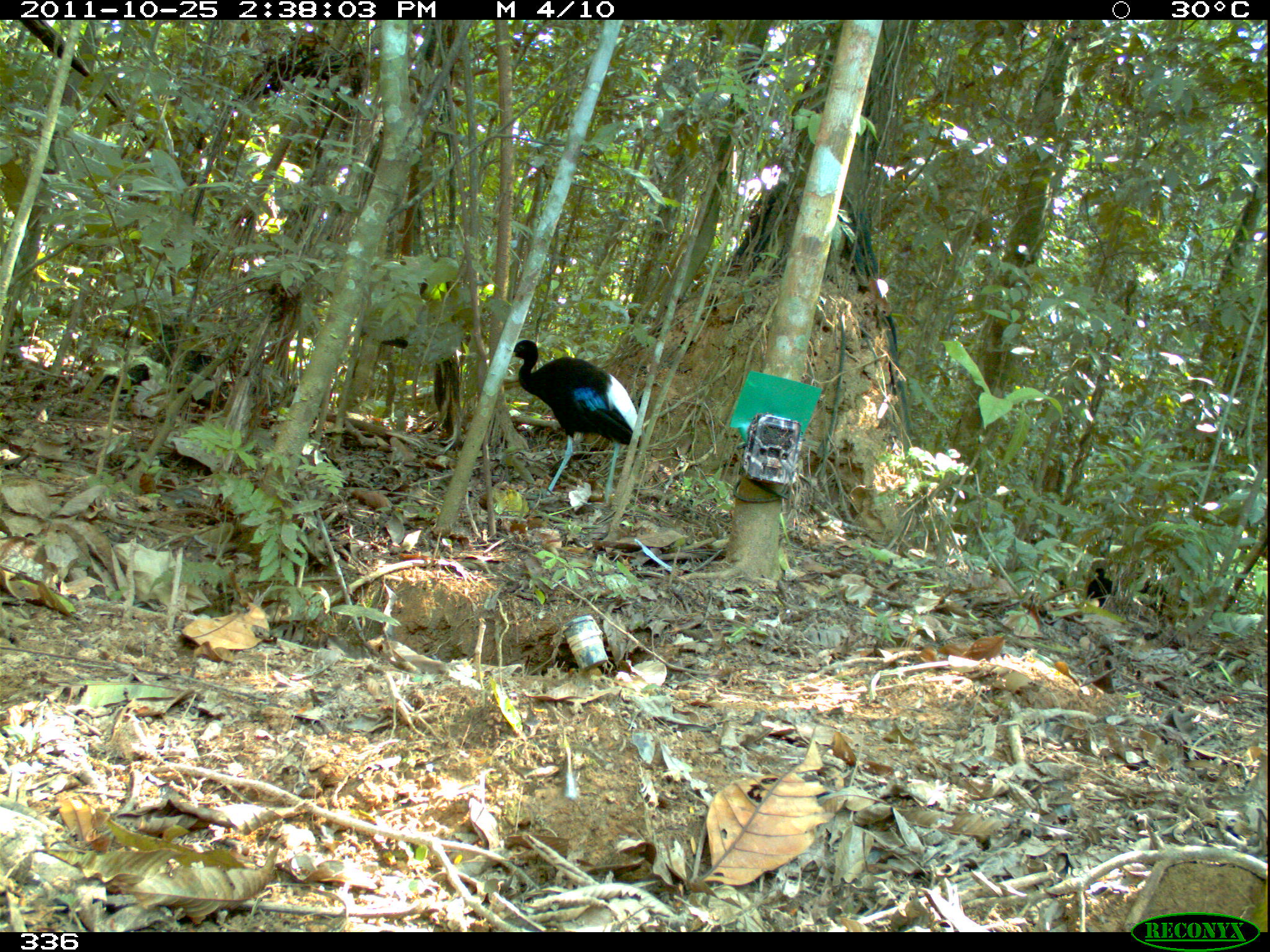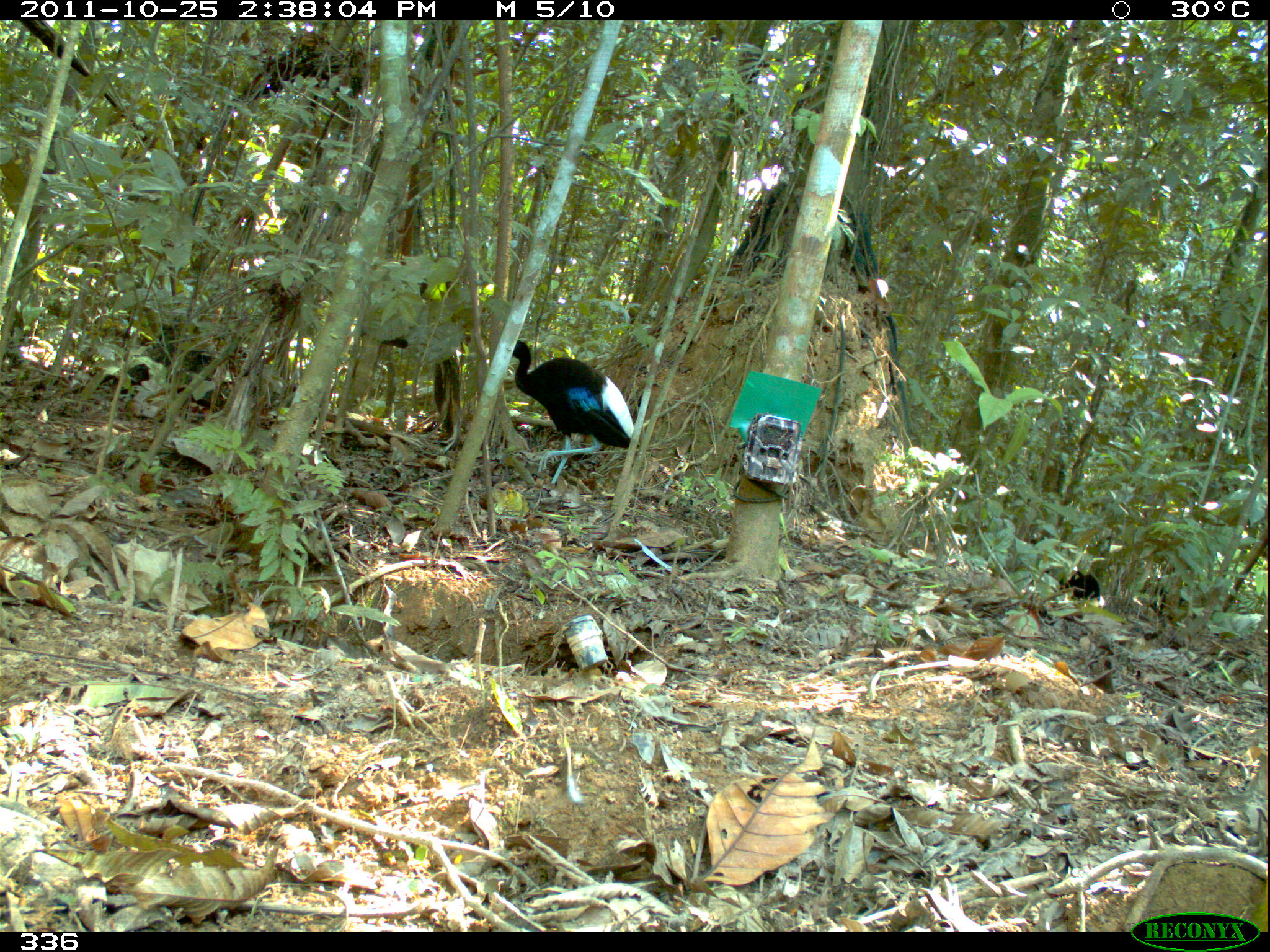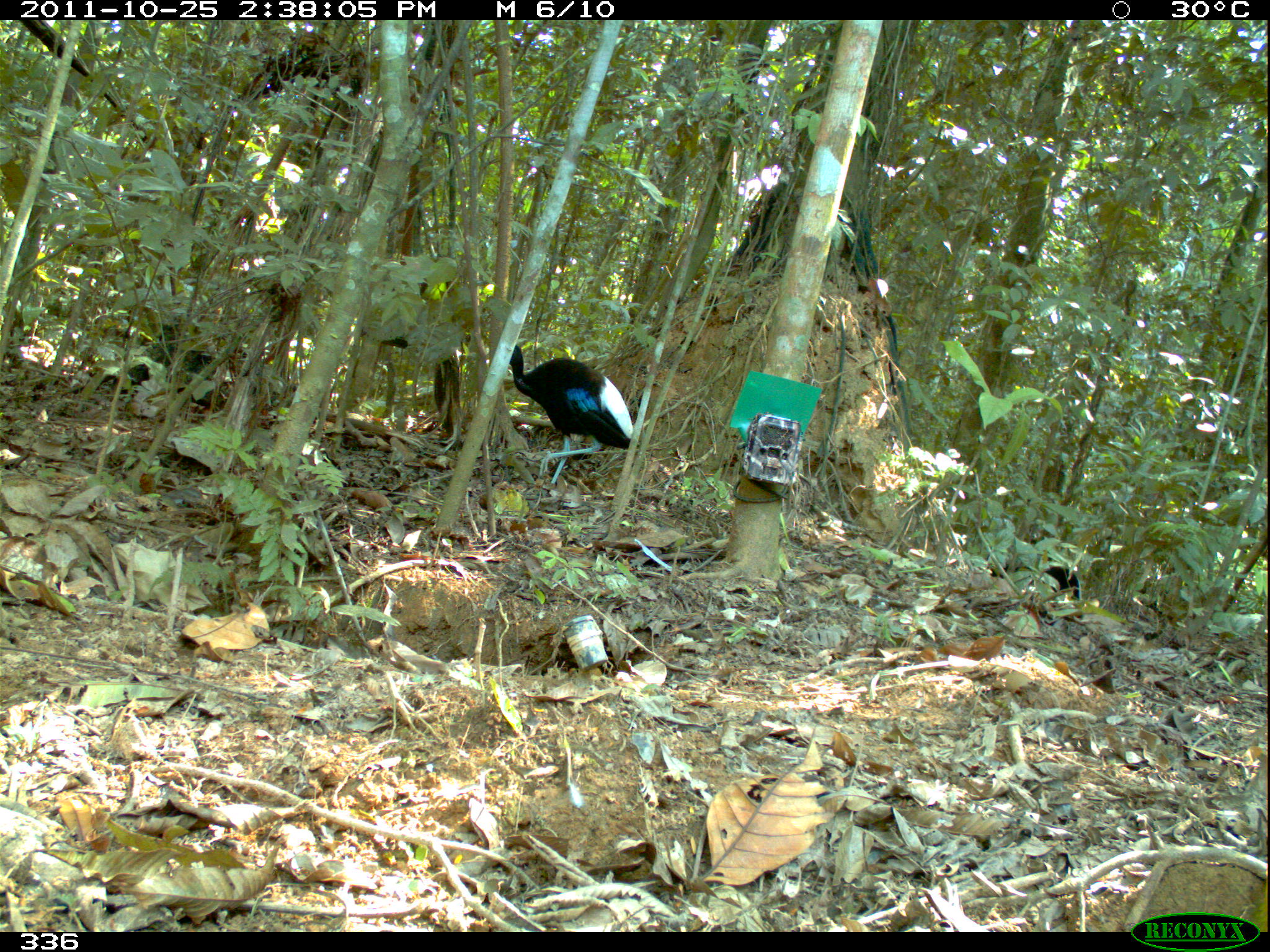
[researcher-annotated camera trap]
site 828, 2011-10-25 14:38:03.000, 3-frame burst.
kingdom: Animalia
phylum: Chordata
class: Aves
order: Gruiformes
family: Psophiidae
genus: Psophia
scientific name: Psophia leucoptera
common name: pale-winged trumpeter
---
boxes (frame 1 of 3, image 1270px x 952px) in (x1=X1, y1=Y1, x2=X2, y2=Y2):
psophia leucoptera: (x1=510, y1=339, x2=642, y2=510); (x1=1086, y1=567, x2=1114, y2=608)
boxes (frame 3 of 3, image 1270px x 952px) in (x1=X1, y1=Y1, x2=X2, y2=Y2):
psophia leucoptera: (x1=509, y1=344, x2=634, y2=491); (x1=1030, y1=536, x2=1081, y2=601)